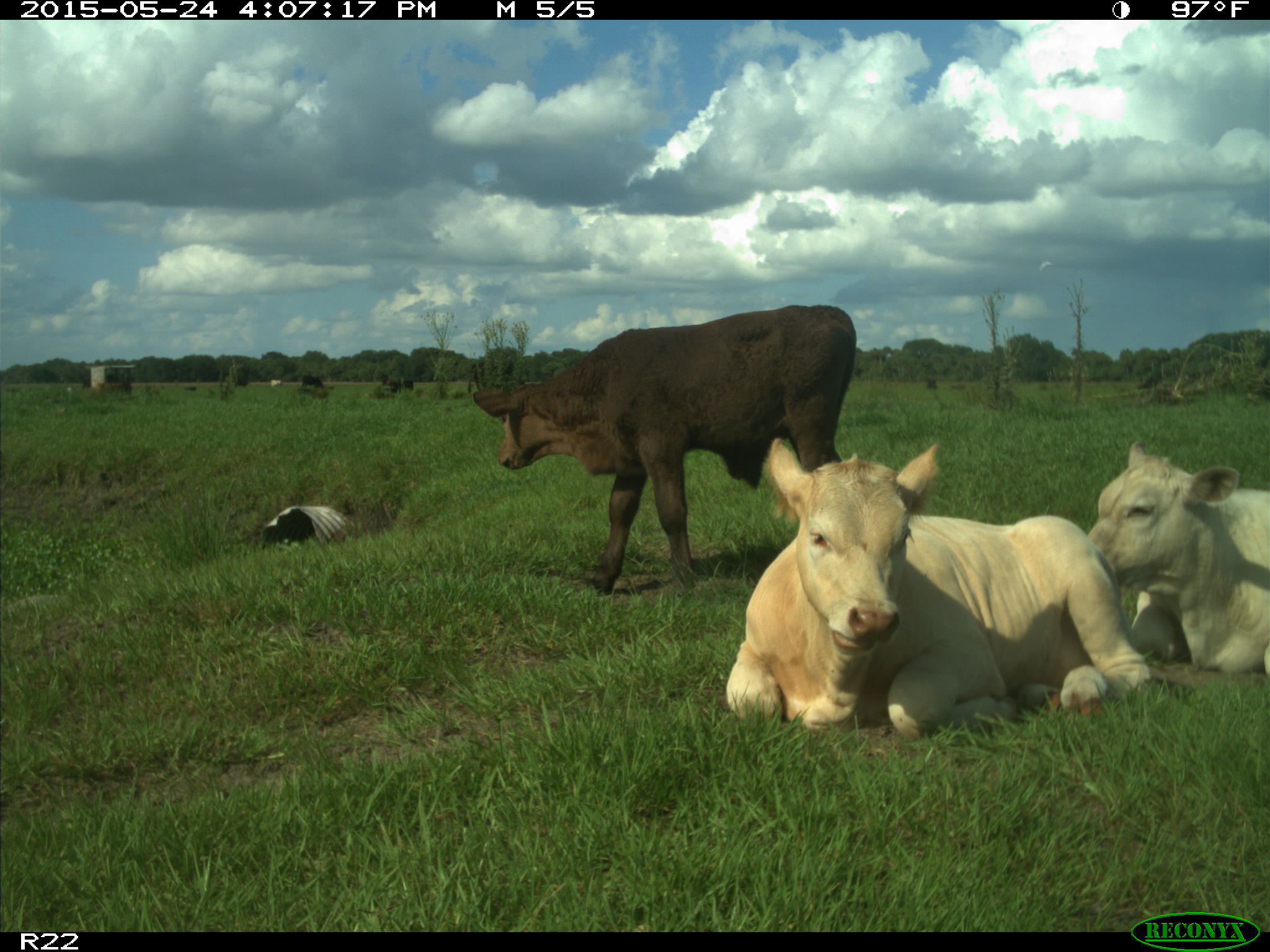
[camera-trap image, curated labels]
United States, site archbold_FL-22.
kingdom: Animalia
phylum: Chordata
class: Mammalia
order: Artiodactyla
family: Bovidae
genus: Bos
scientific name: Bos taurus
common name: domestic cow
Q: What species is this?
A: Bos taurus (domestic cow).